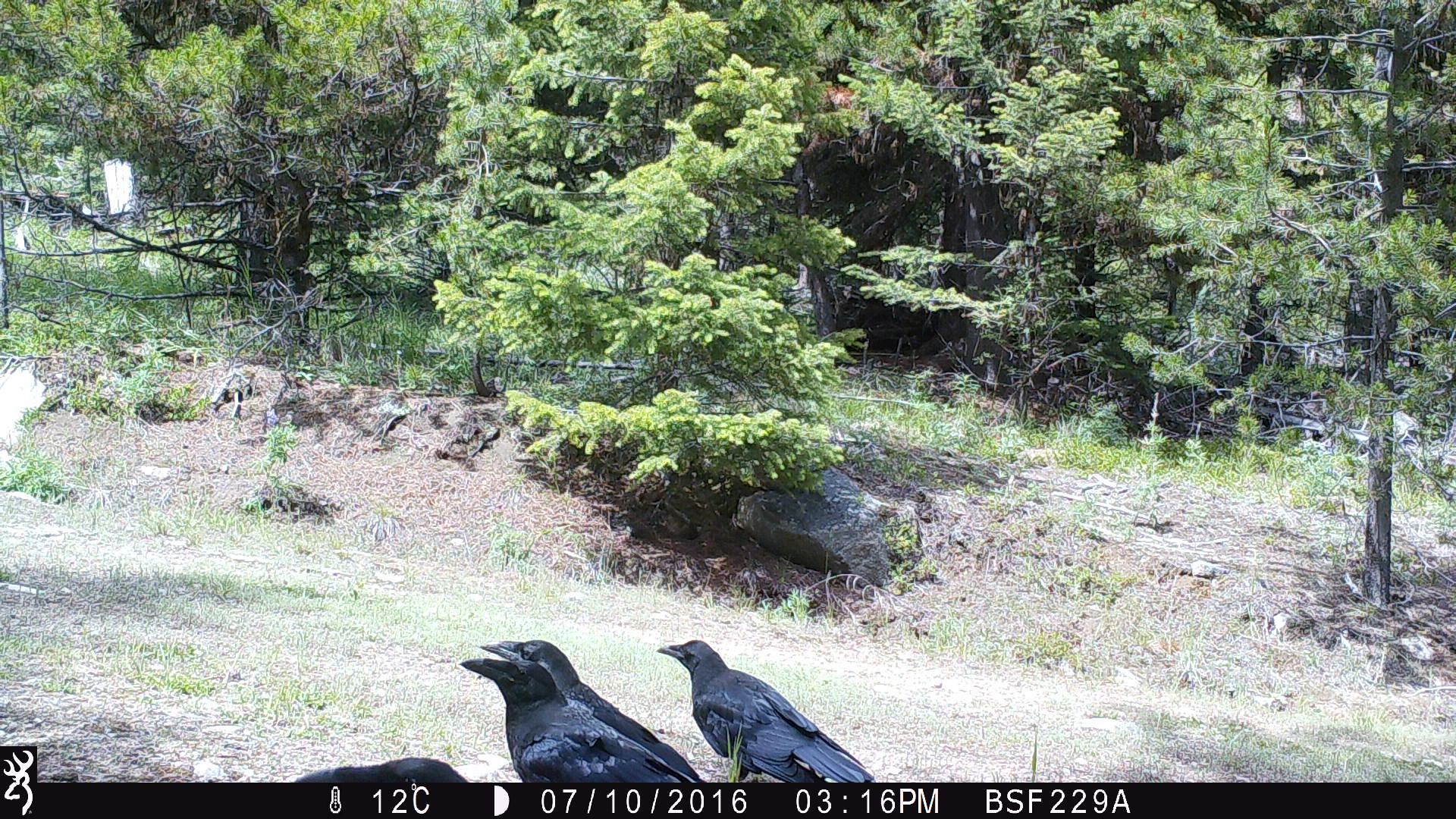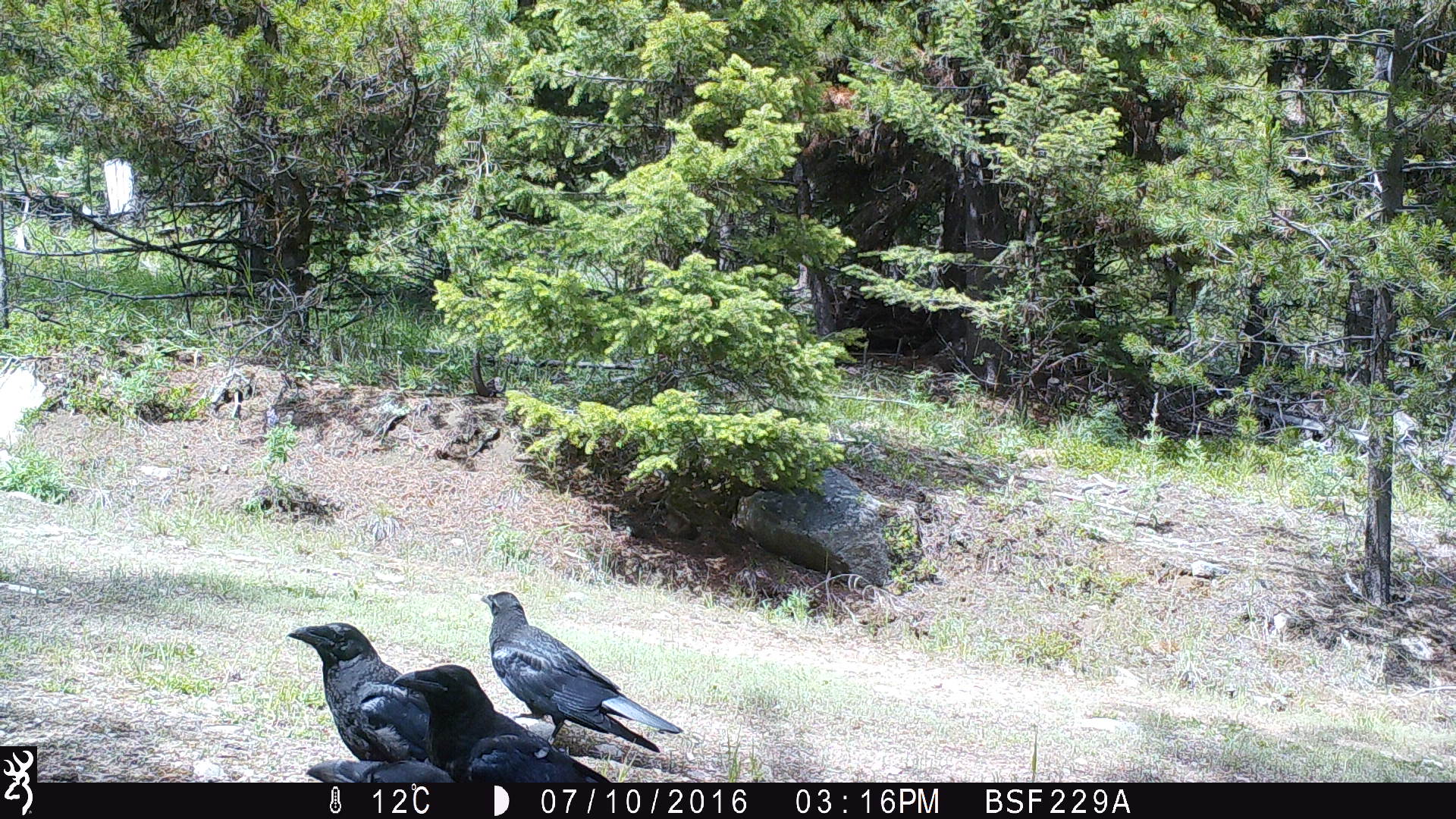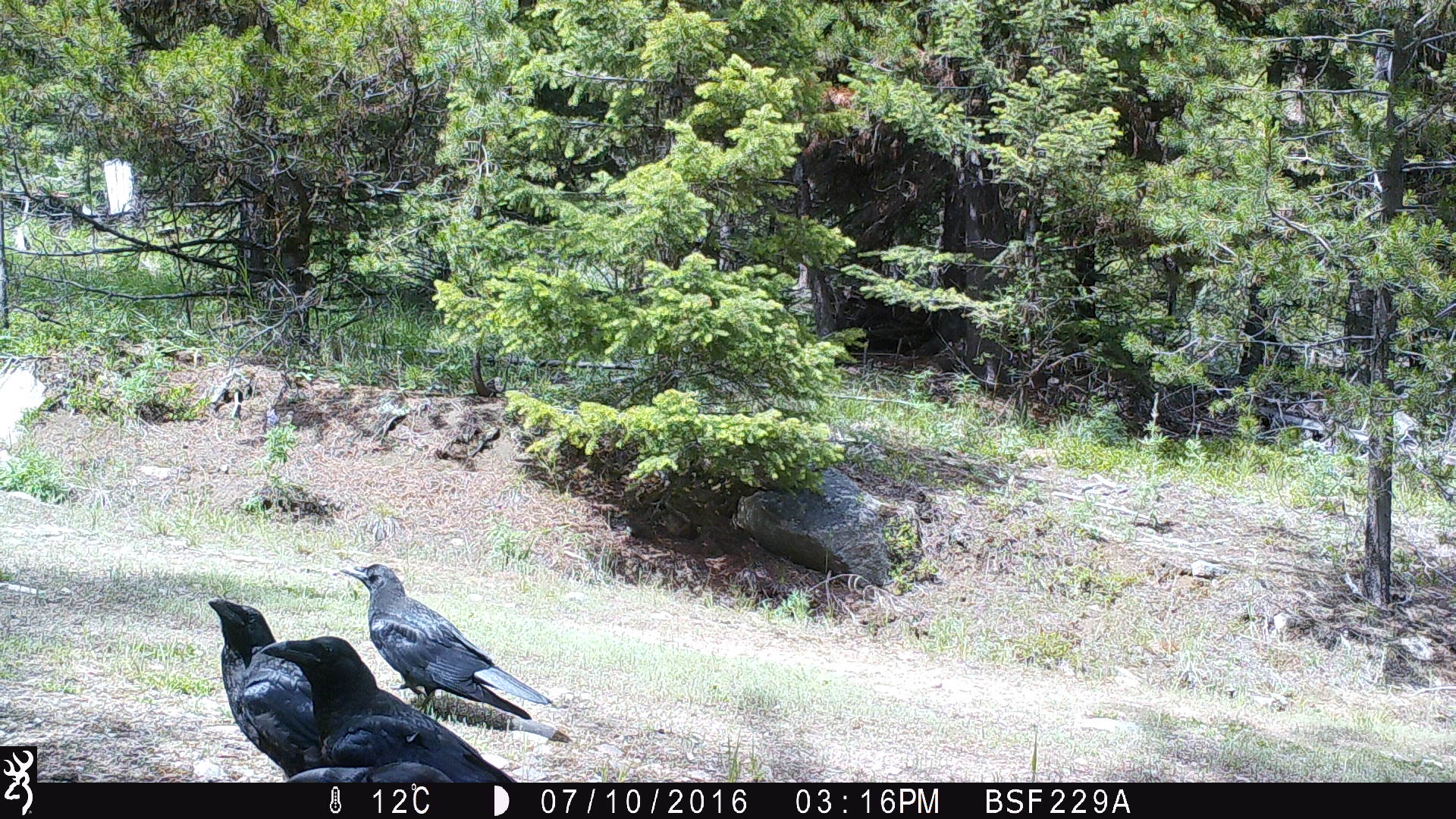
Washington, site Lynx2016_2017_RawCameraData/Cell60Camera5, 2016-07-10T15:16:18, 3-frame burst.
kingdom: Animalia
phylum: Chordata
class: Aves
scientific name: Aves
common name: birds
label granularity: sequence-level